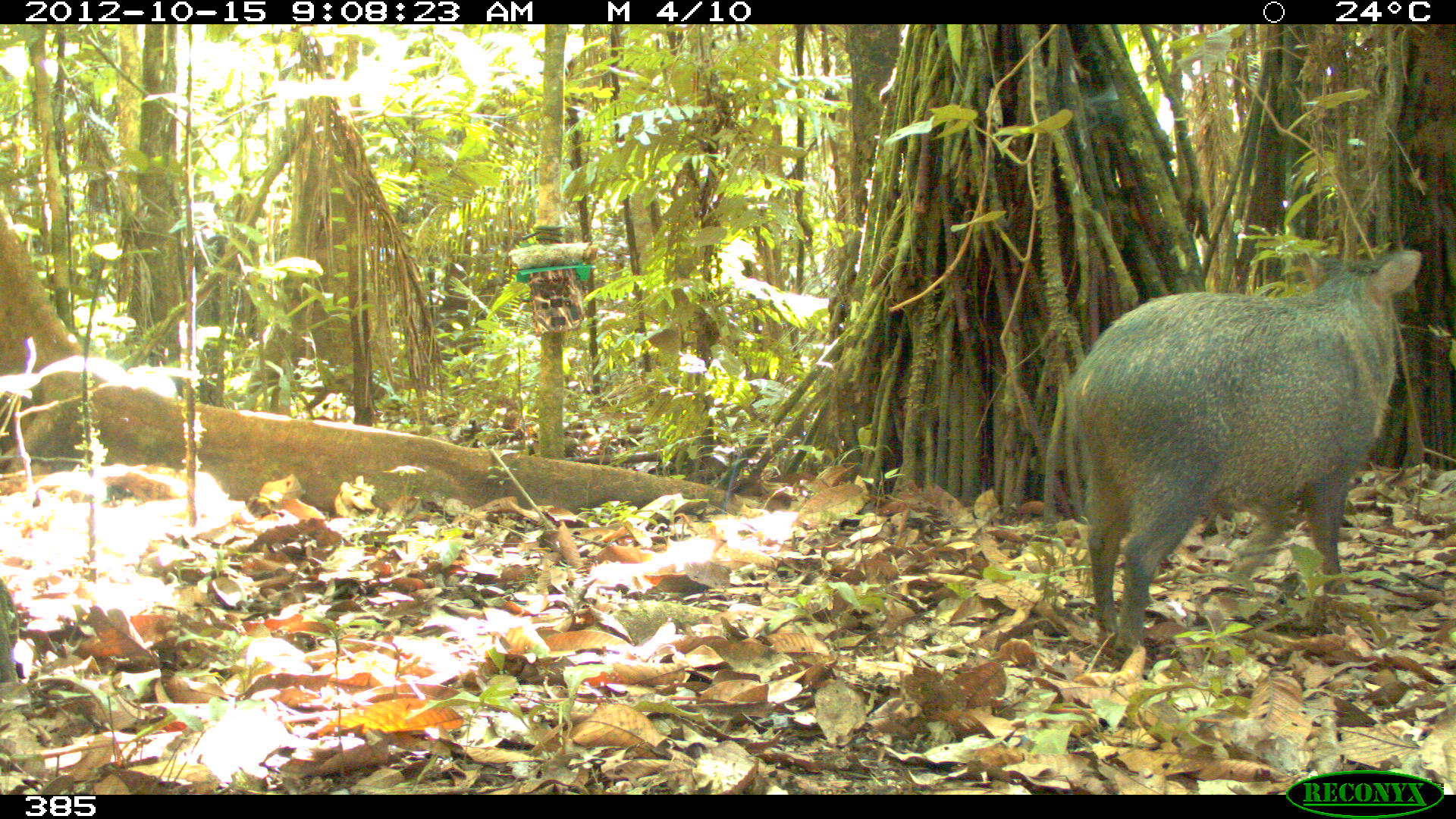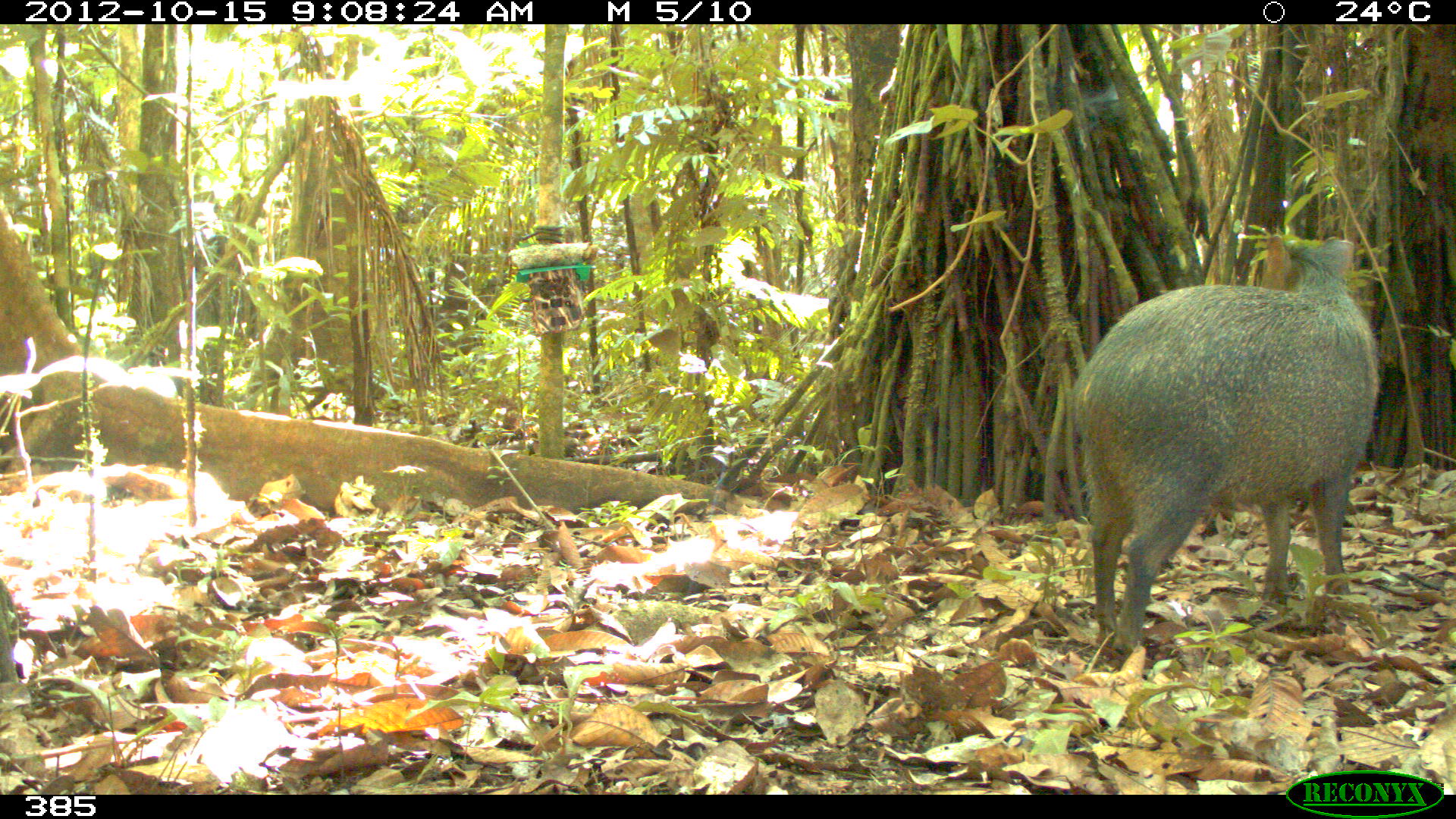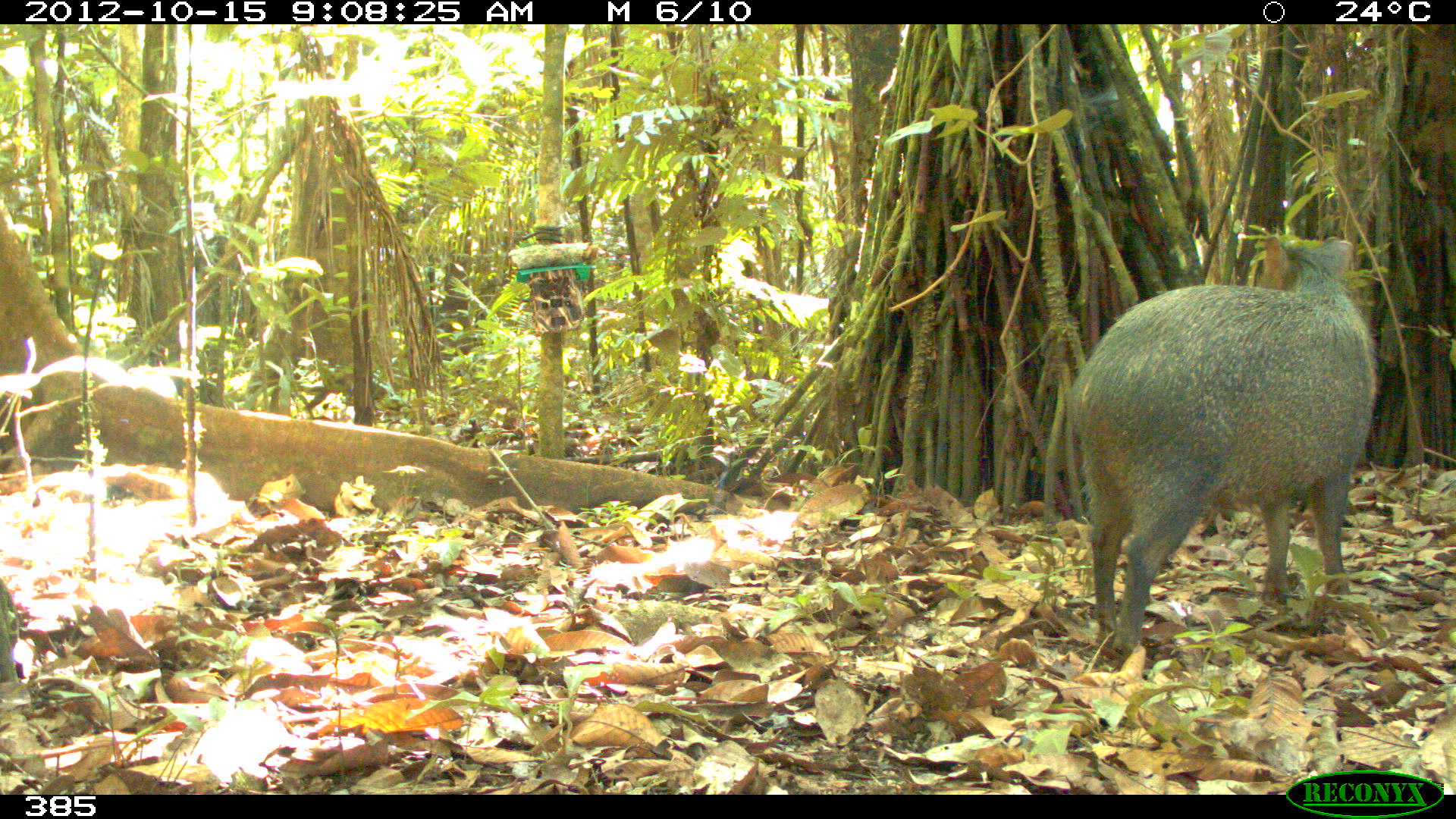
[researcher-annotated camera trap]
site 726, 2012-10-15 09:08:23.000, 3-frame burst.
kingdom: Animalia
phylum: Chordata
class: Mammalia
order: Artiodactyla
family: Tayassuidae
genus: Pecari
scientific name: Pecari tajacu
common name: collared peccary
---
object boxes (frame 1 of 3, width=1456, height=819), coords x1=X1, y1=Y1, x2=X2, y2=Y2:
pecari tajacu: x1=1058, y1=248, x2=1423, y2=652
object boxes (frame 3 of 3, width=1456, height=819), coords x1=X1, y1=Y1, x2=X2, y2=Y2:
pecari tajacu: x1=1061, y1=231, x2=1382, y2=652